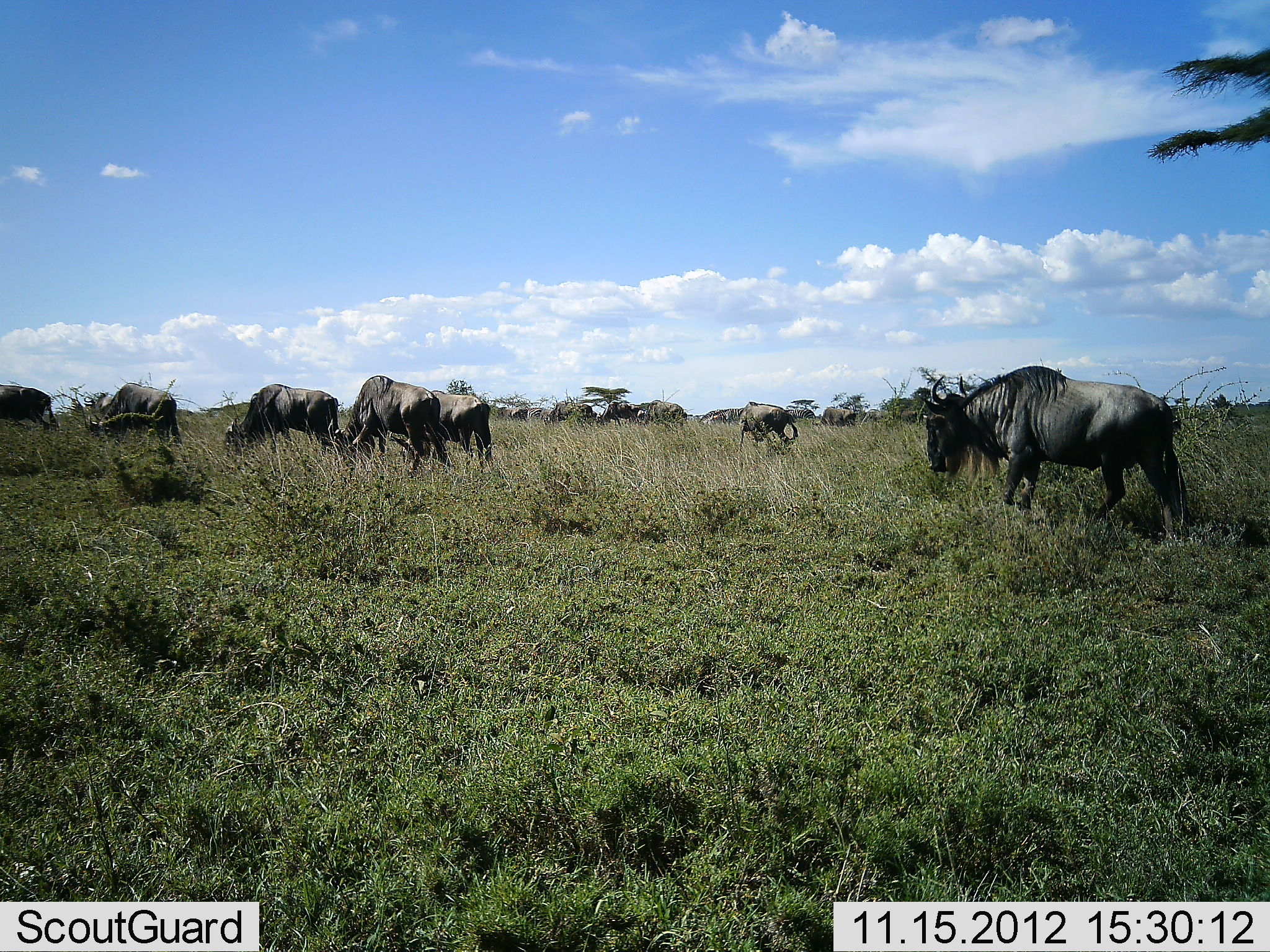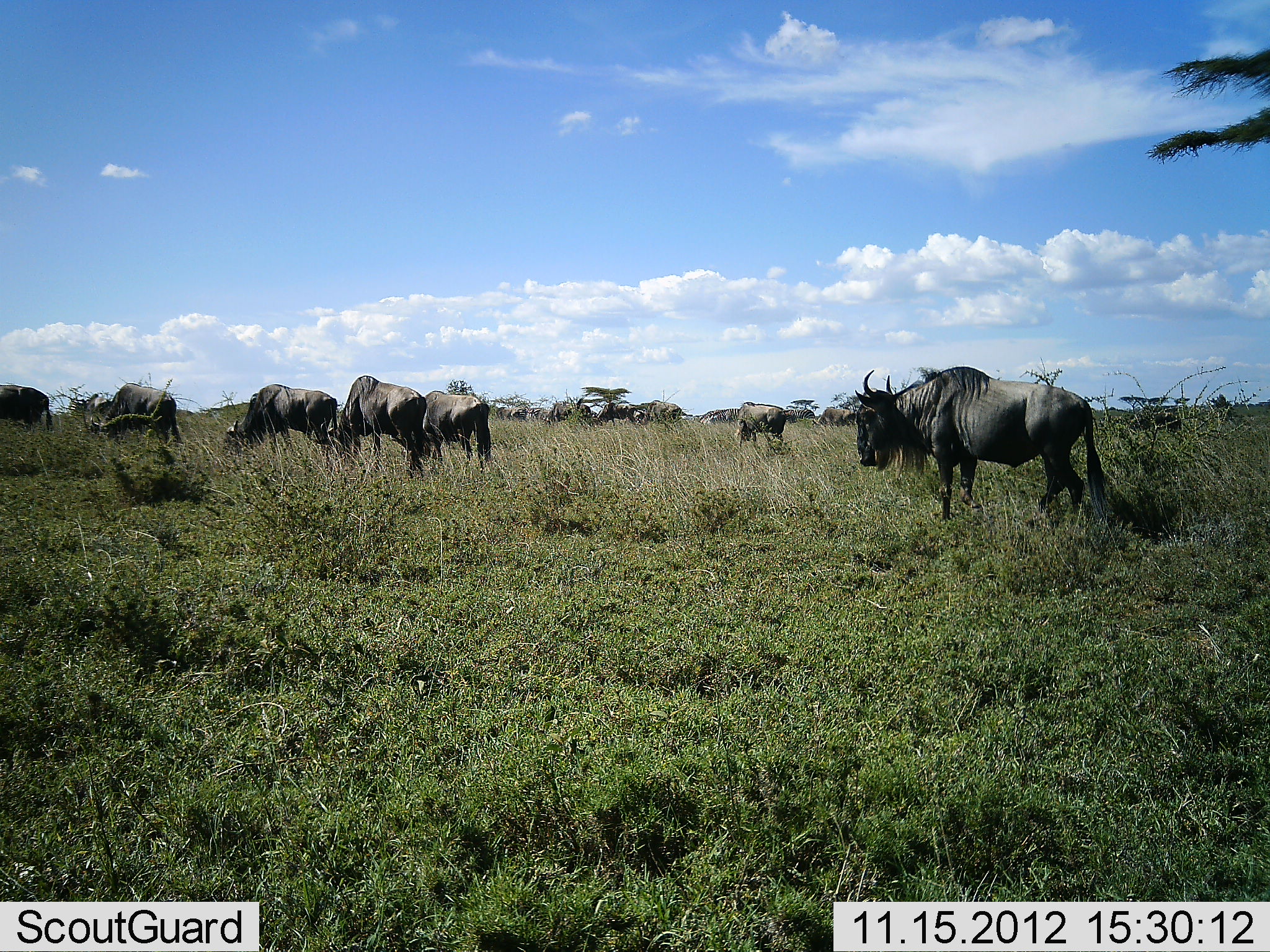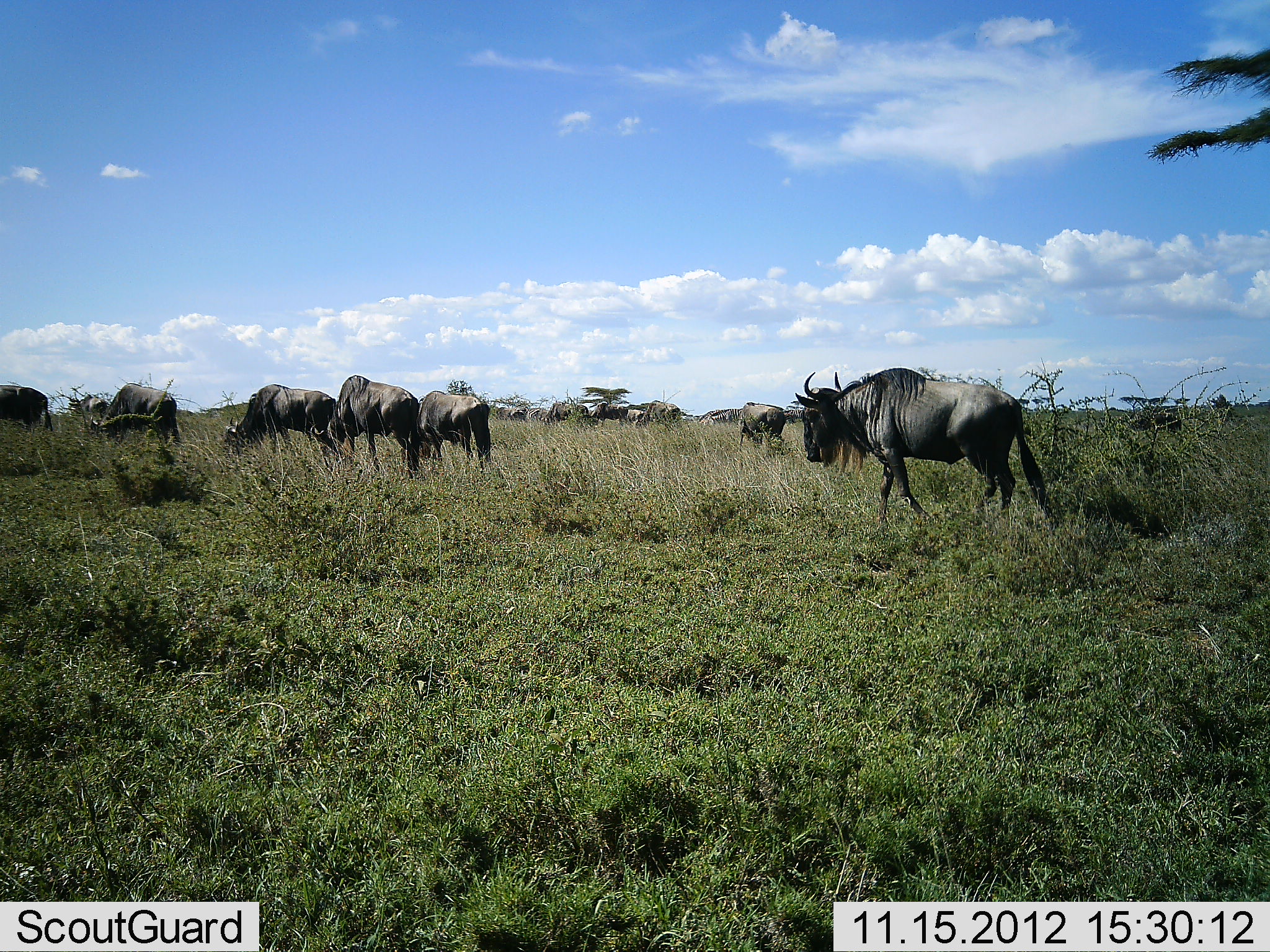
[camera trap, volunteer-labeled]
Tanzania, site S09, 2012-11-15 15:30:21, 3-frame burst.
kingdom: Animalia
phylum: Chordata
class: Mammalia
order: Artiodactyla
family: Bovidae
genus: Connochaetes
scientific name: Connochaetes taurinus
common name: blue wildebeest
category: wildebeest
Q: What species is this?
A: Wildebeest (blue wildebeest) (Connochaetes taurinus).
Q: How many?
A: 11-50.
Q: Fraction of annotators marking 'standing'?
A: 44%.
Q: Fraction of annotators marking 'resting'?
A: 2%.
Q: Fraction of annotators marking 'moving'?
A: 78%.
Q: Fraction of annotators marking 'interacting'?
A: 4%.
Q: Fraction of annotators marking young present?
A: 7%.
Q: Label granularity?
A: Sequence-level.